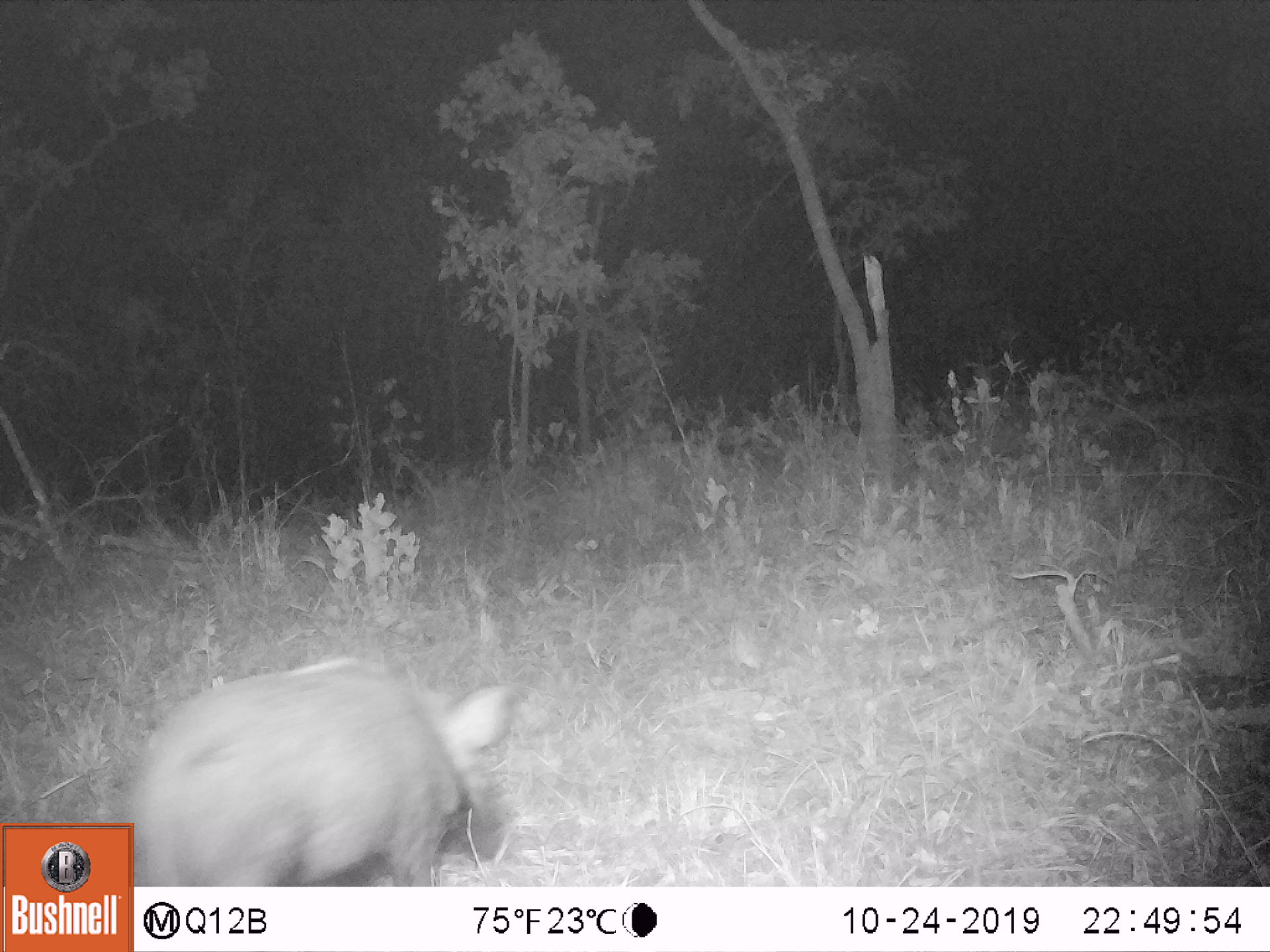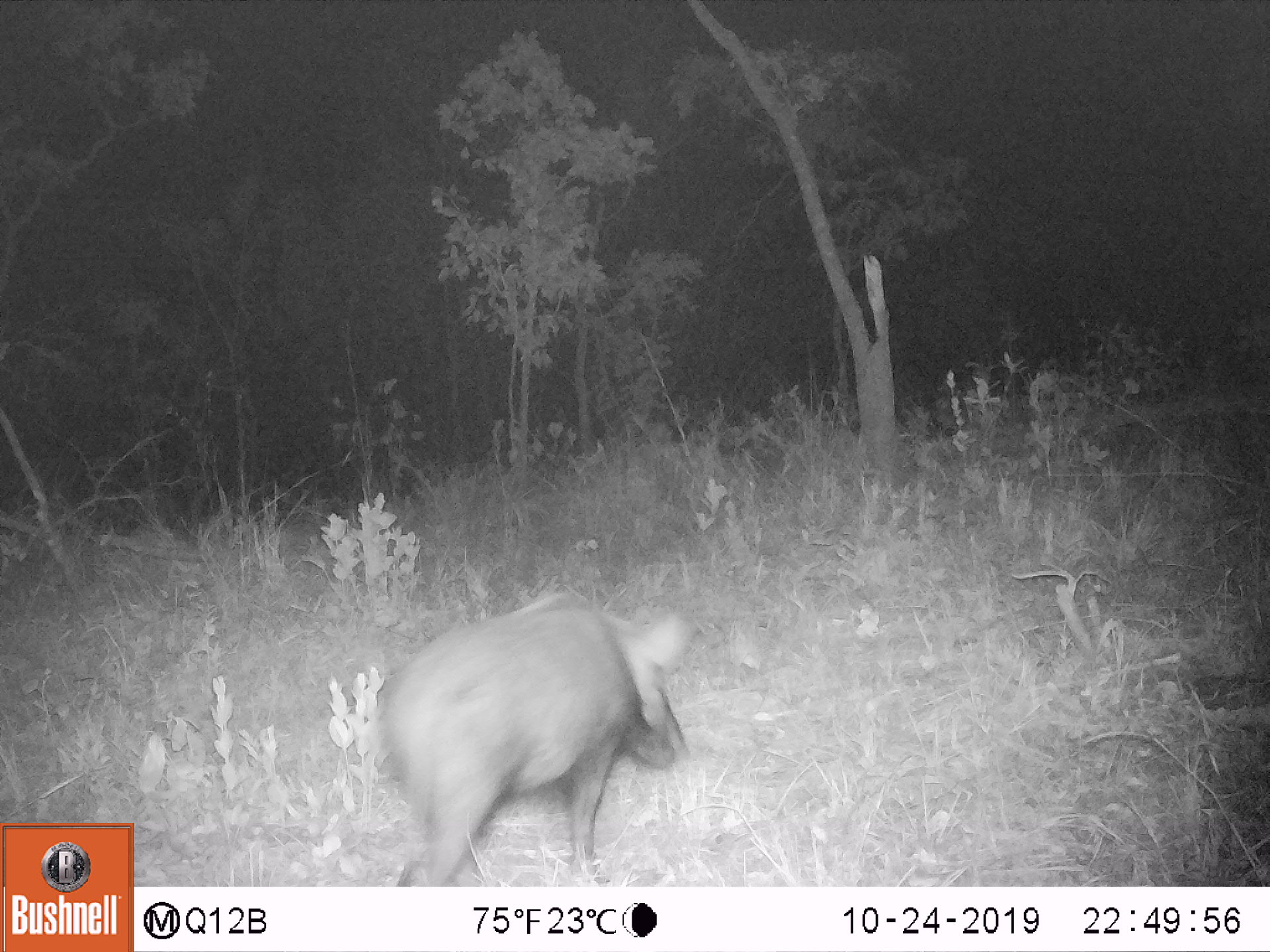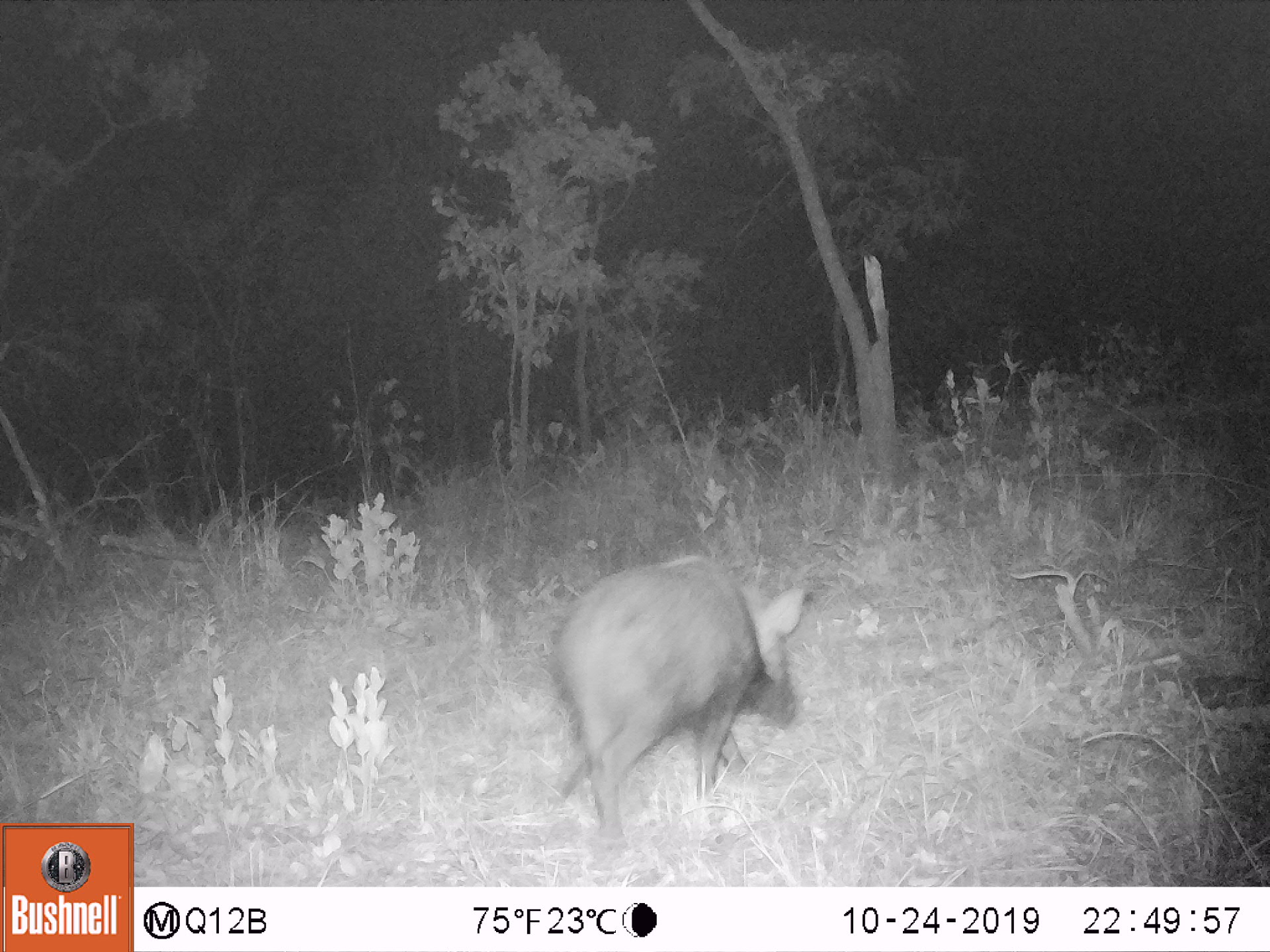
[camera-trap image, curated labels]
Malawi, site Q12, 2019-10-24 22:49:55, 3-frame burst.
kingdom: Animalia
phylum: Chordata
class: Mammalia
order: Artiodactyla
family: Suidae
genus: Potamochoerus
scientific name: Potamochoerus larvatus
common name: bushpig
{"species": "bushpig (Potamochoerus larvatus)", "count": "1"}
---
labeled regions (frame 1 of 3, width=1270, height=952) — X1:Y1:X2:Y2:
bushpig: 136:645:513:886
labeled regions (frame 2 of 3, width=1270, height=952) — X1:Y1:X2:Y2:
bushpig: 371:577:701:887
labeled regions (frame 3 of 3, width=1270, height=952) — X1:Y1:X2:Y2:
bushpig: 544:543:813:844